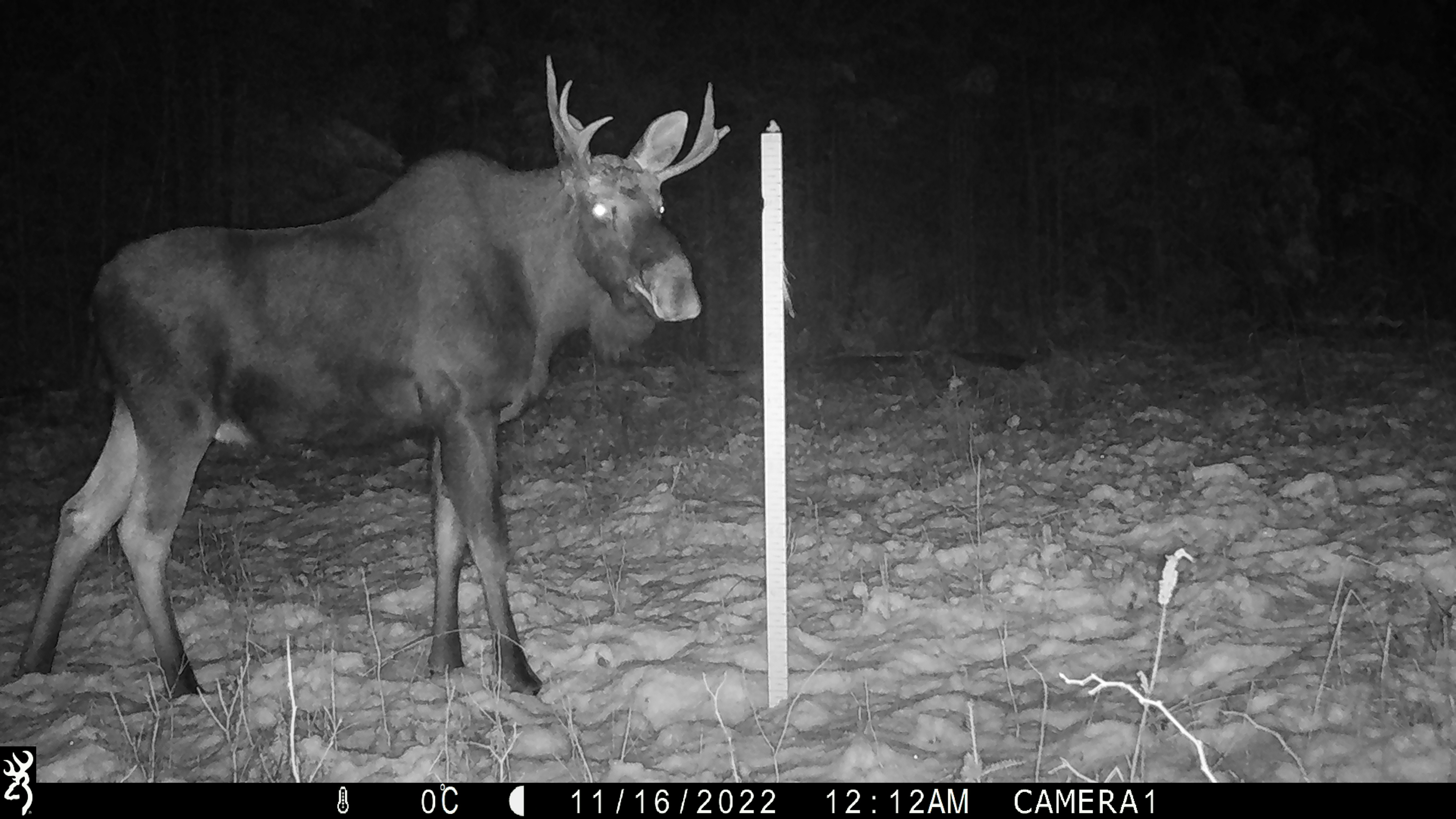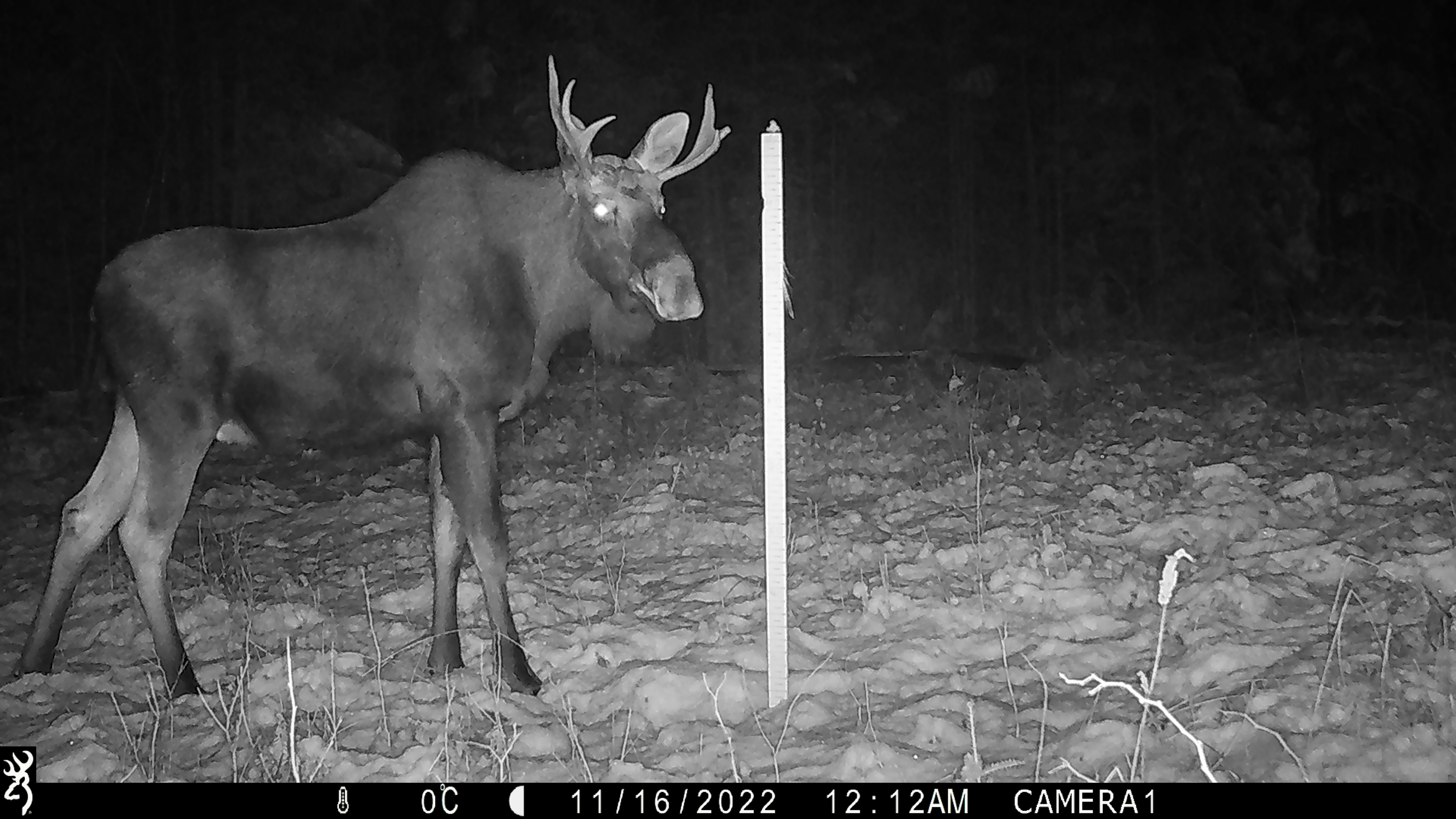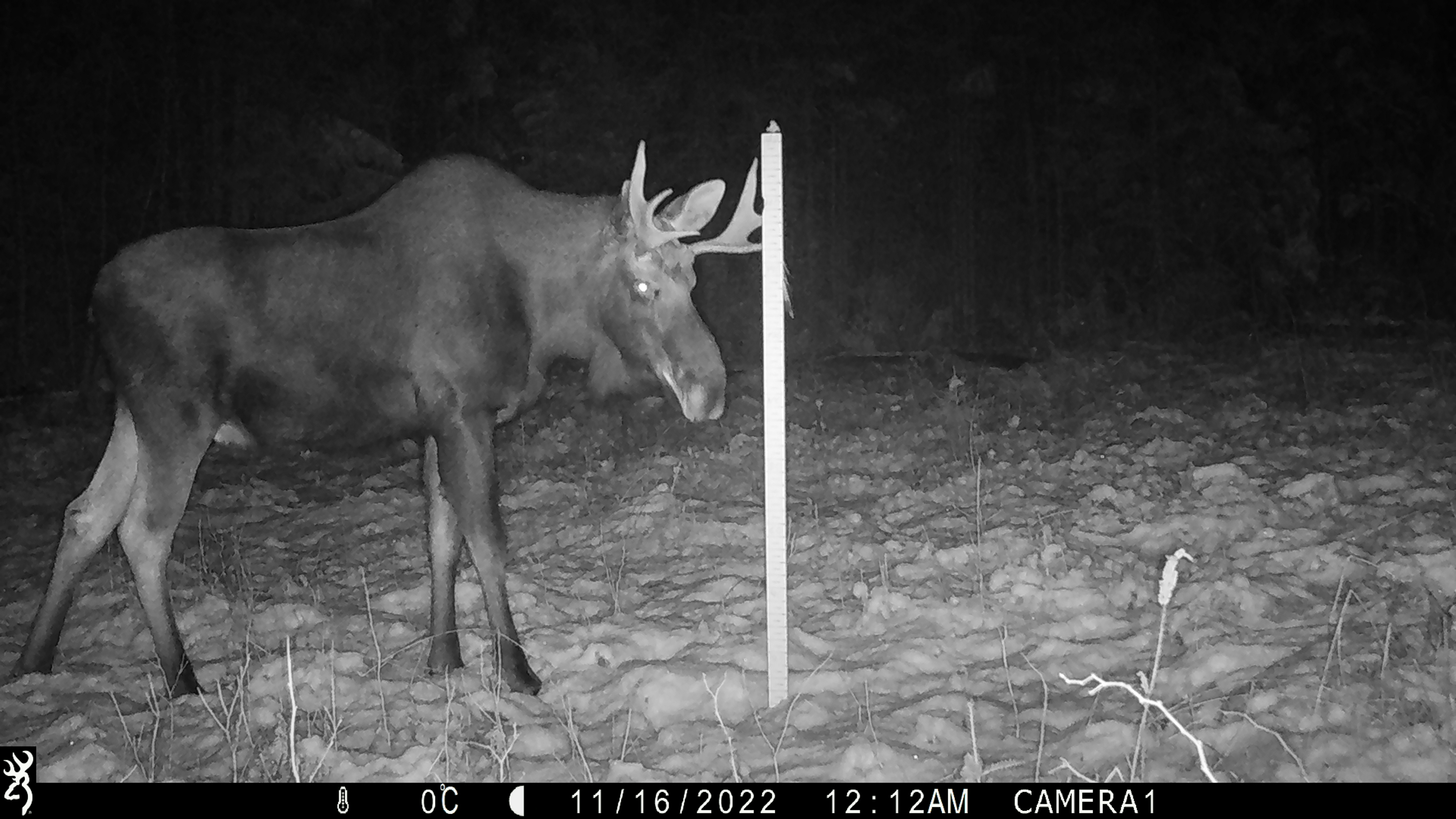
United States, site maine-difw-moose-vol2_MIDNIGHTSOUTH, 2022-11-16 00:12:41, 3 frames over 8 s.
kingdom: Animalia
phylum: Chordata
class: Mammalia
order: Artiodactyla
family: Cervidae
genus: Alces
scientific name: Alces alces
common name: moose